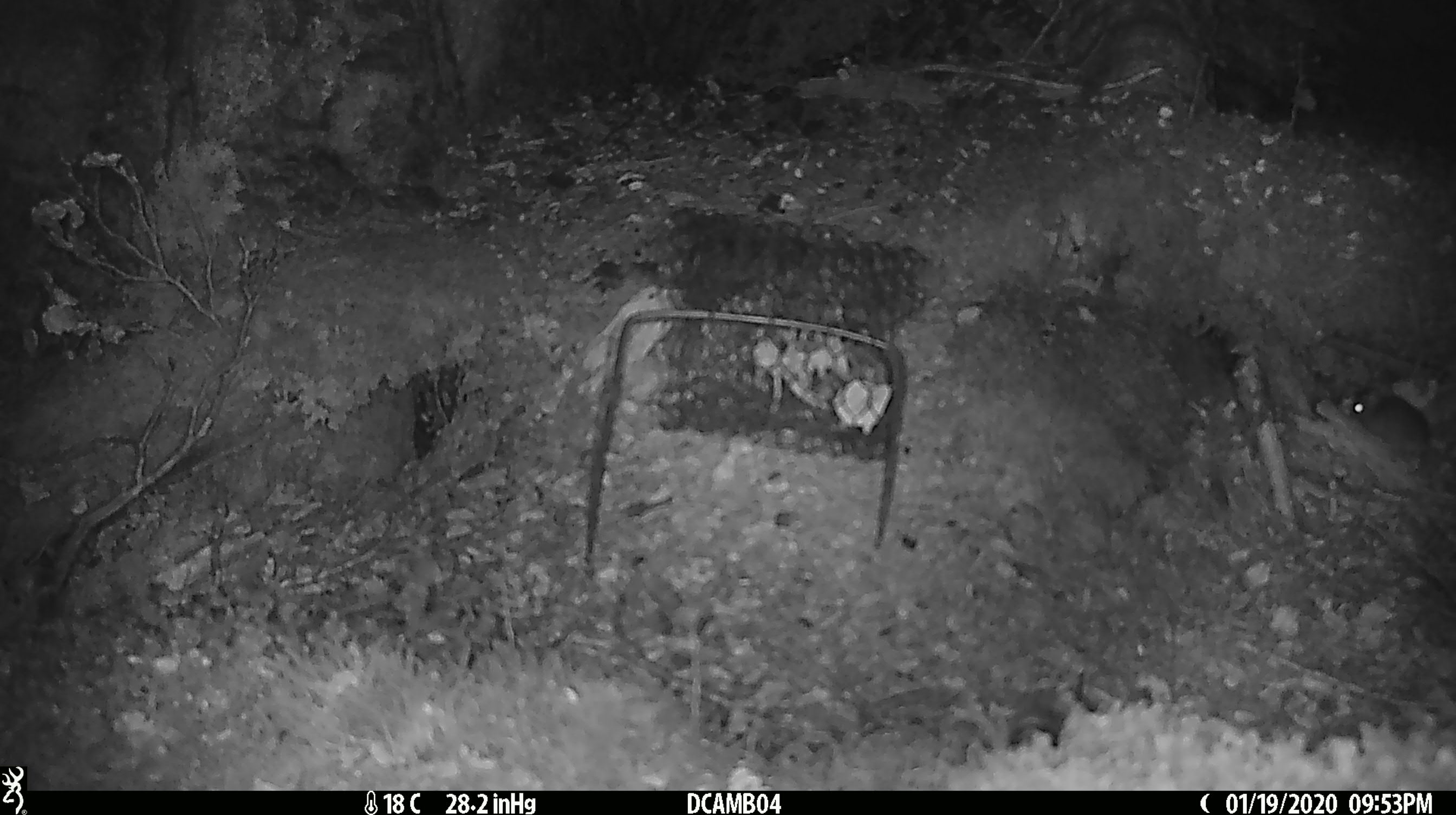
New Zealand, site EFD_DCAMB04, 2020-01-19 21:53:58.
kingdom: Animalia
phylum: Chordata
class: Mammalia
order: Rodentia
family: Muridae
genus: Mus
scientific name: Mus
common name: mouse